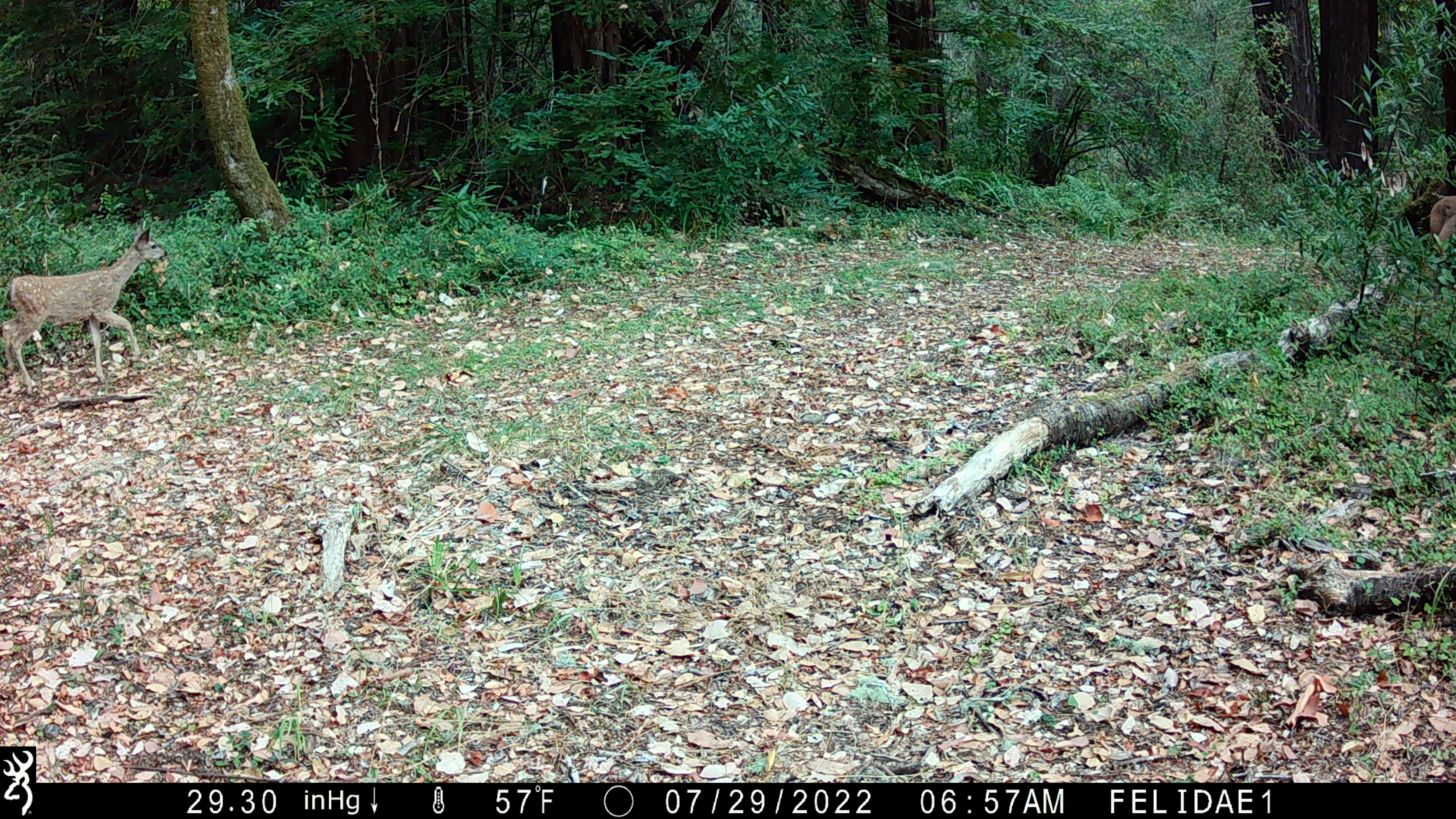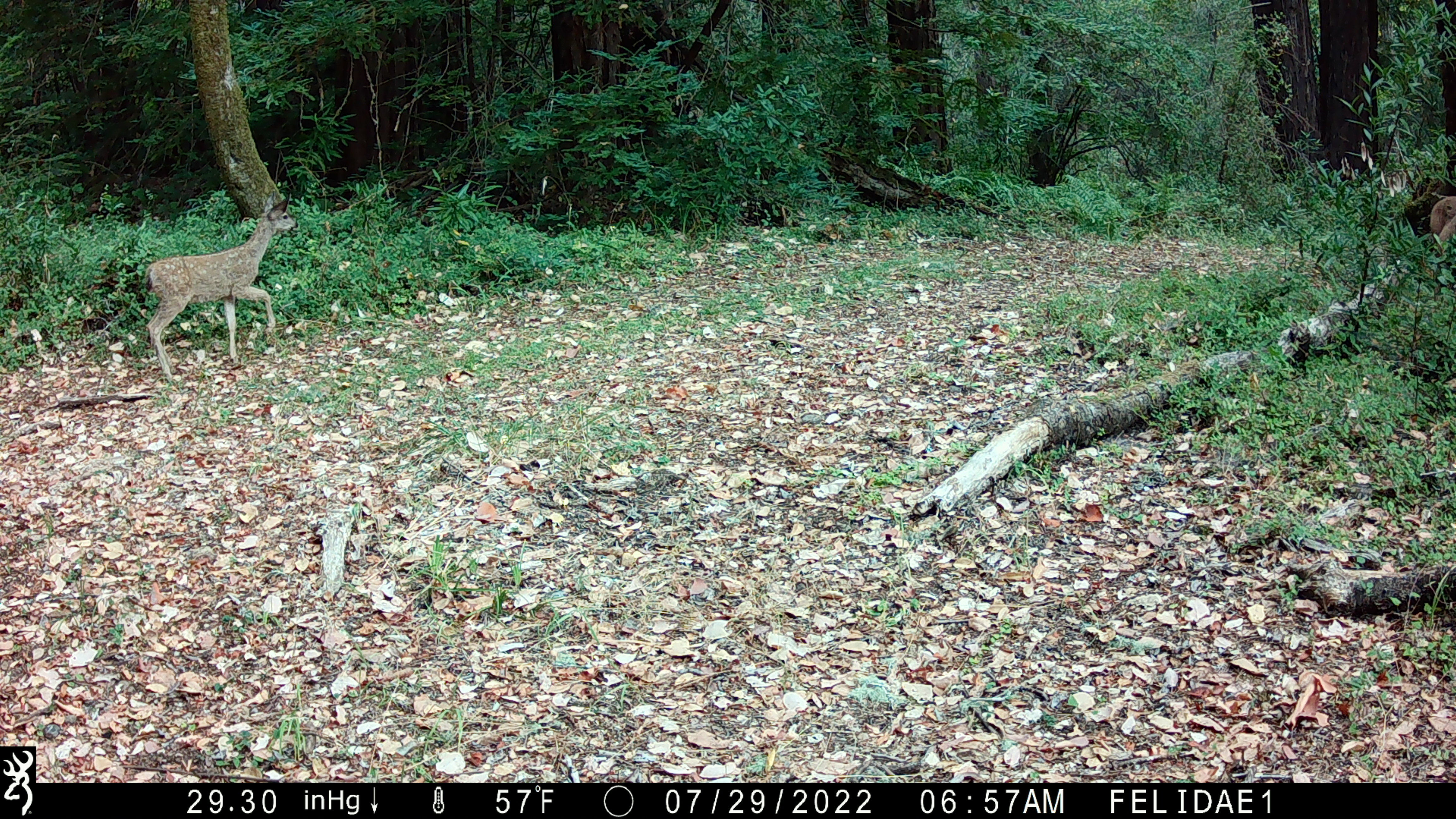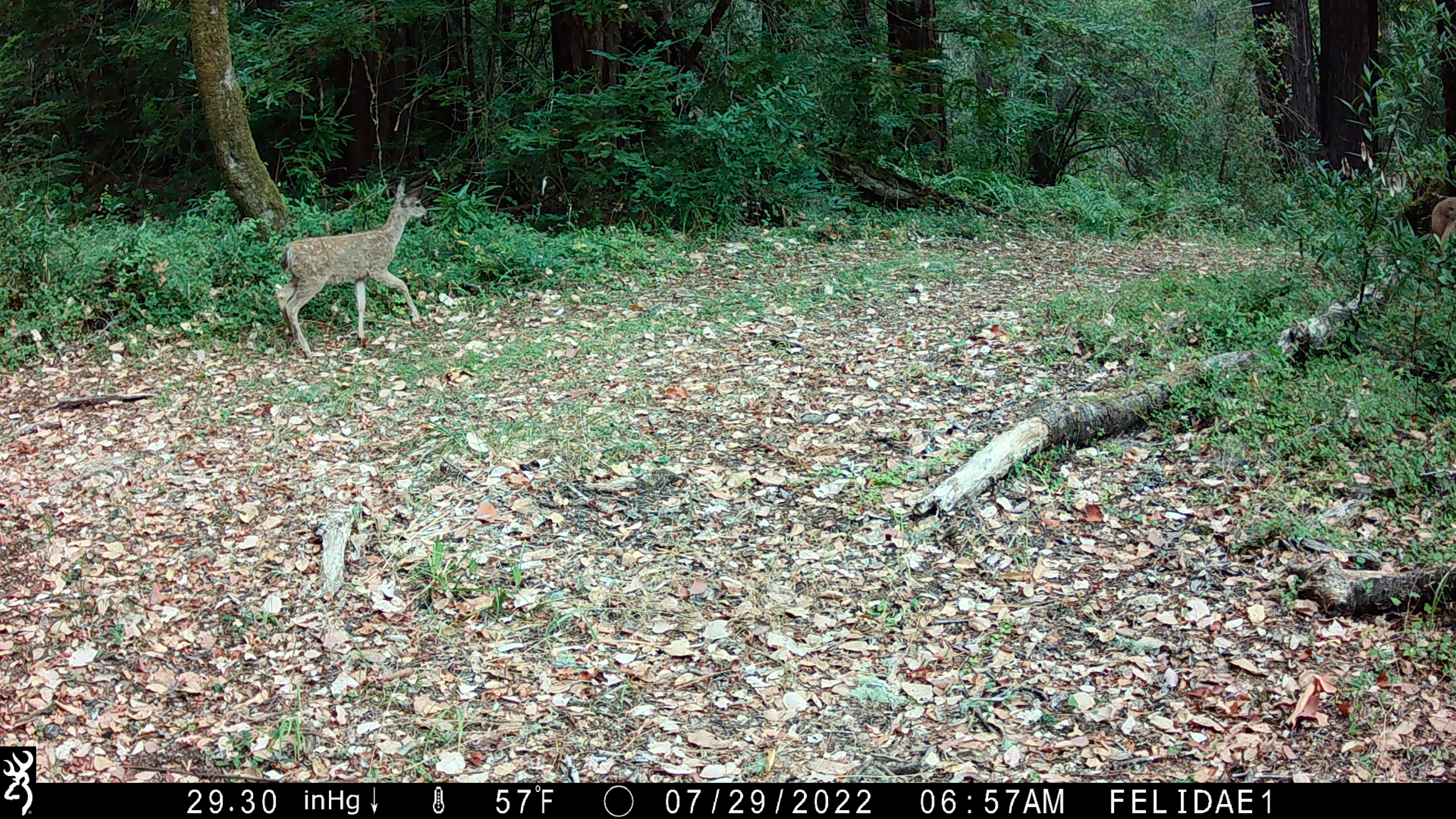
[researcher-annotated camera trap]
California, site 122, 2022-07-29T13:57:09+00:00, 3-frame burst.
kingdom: Animalia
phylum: Chordata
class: Mammalia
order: Artiodactyla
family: Cervidae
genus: Odocoileus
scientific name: Odocoileus hemionus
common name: mule deer